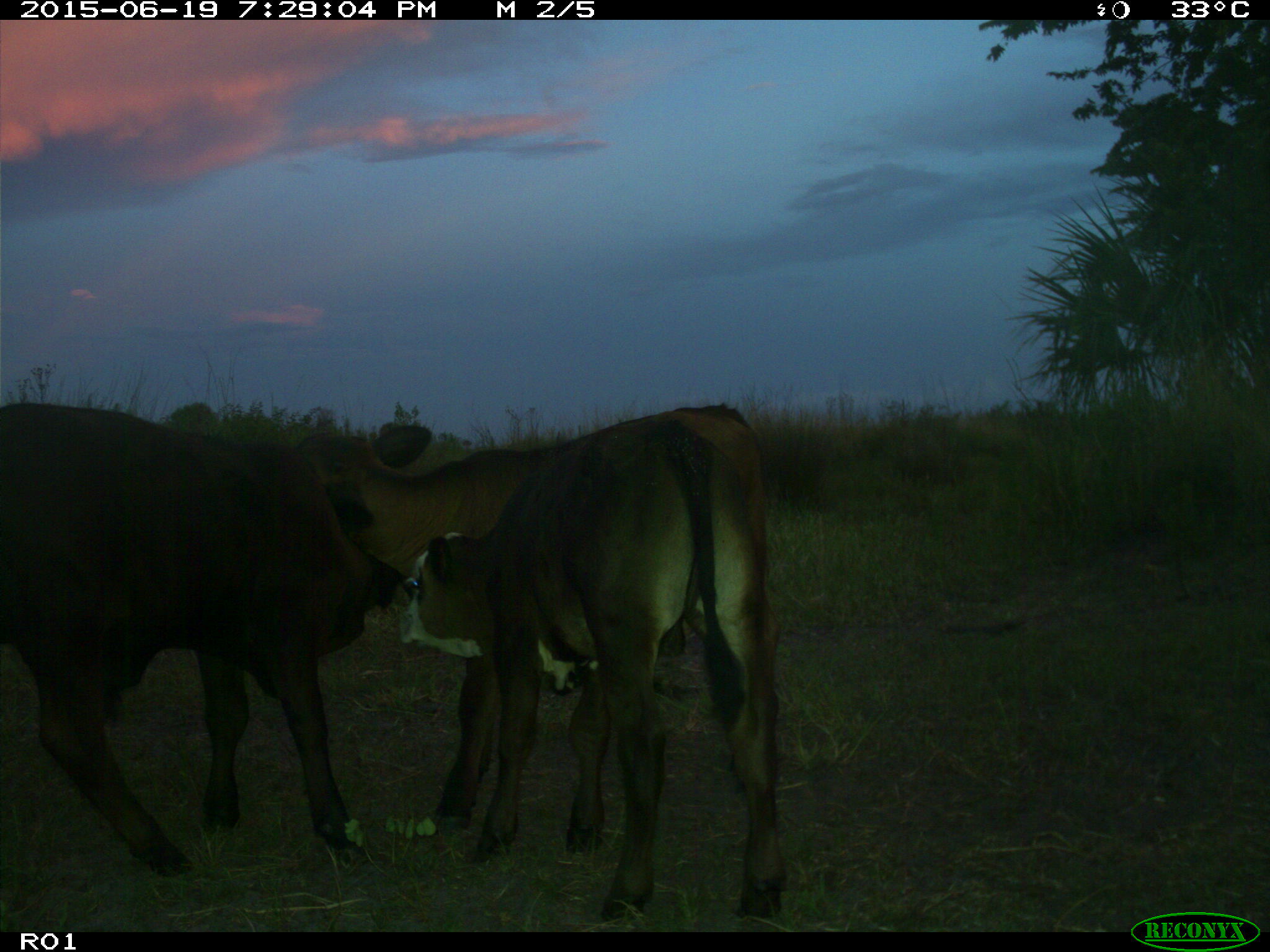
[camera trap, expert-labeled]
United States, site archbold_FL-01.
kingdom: Animalia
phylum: Chordata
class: Mammalia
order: Artiodactyla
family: Bovidae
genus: Bos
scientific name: Bos taurus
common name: domestic cow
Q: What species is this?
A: Bos taurus (domestic cow).